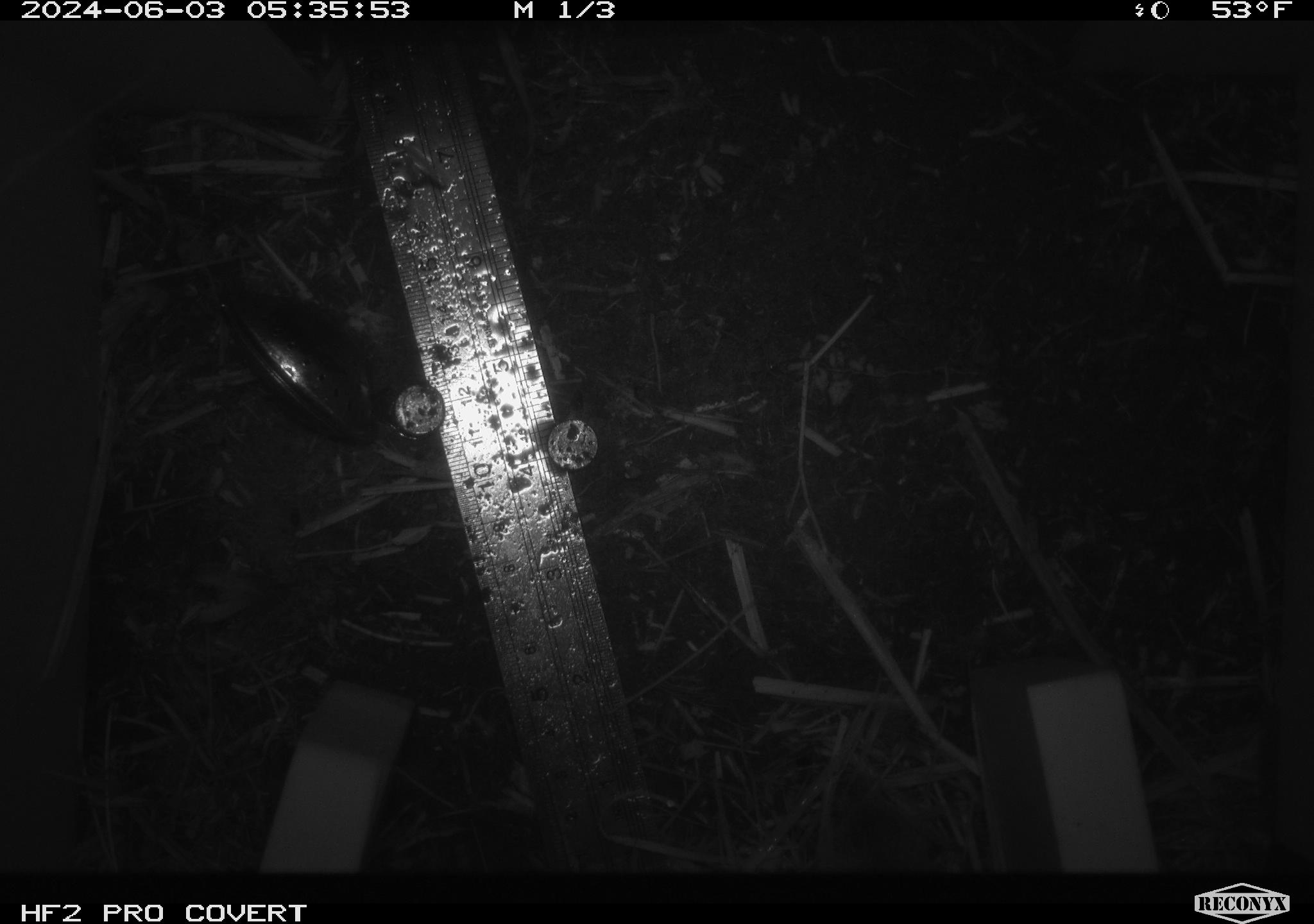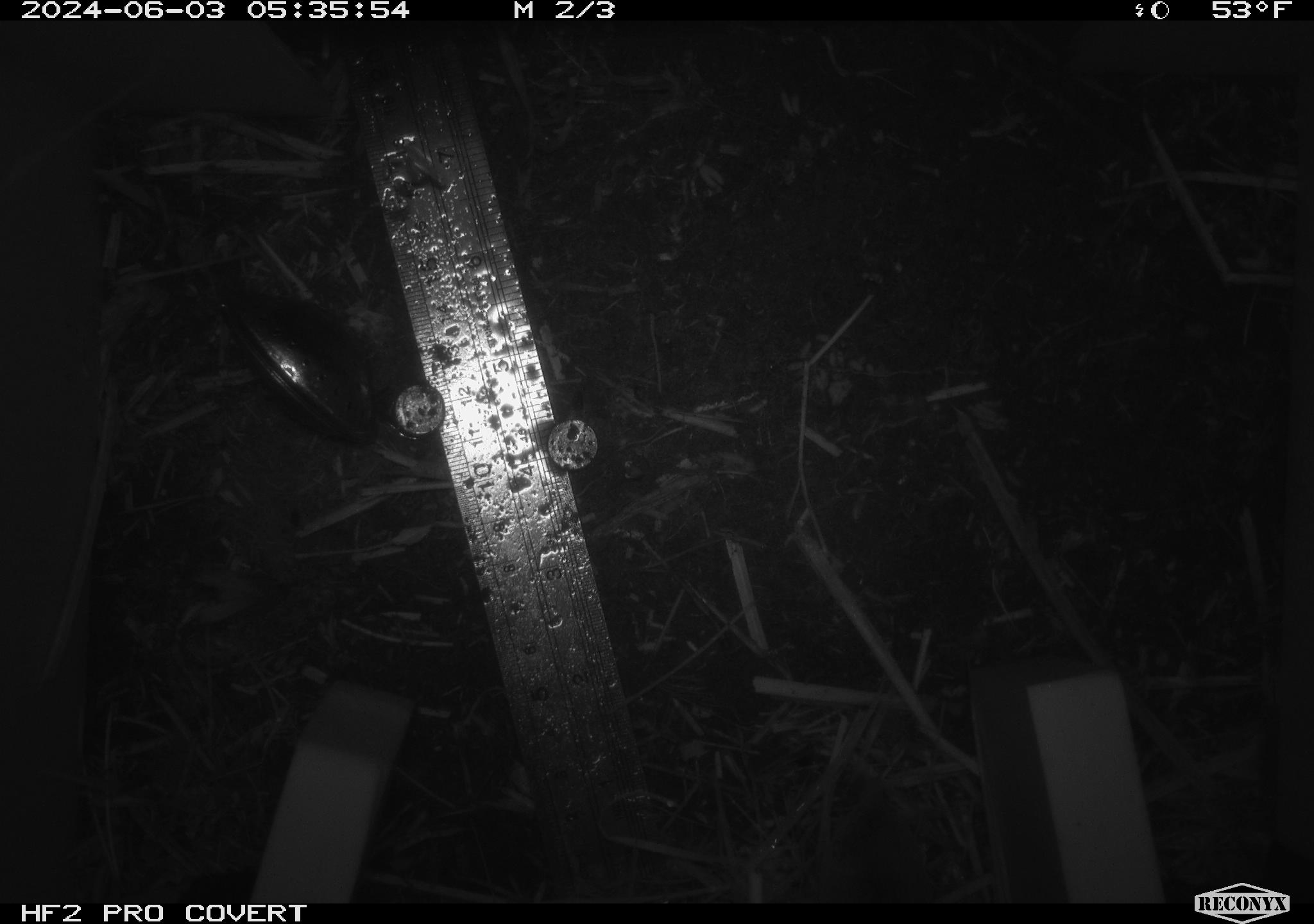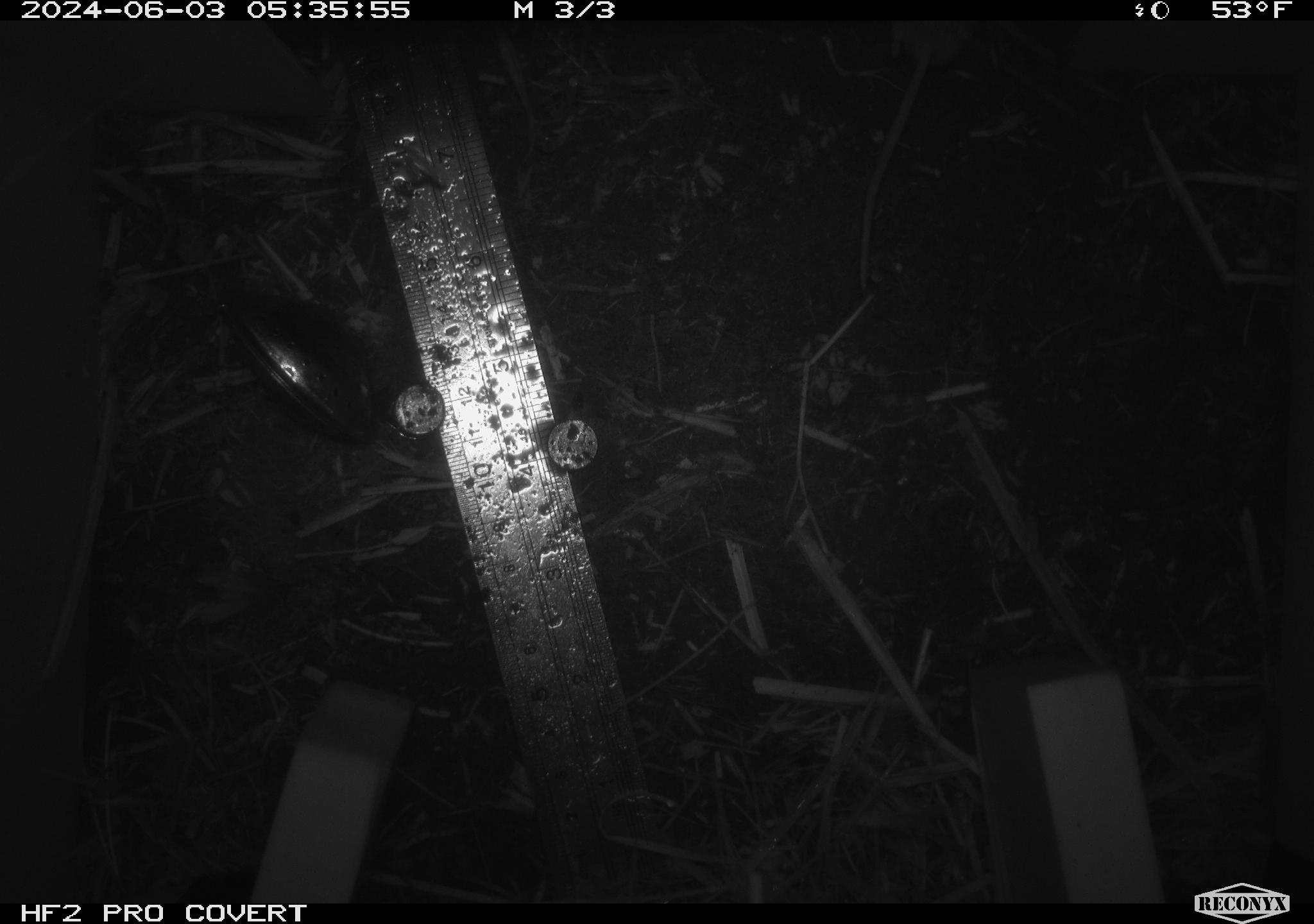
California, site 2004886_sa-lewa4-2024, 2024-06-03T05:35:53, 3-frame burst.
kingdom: Animalia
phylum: Chordata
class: Mammalia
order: Rodentia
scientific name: Rodentia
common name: rodent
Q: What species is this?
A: Rodent (Rodentia).